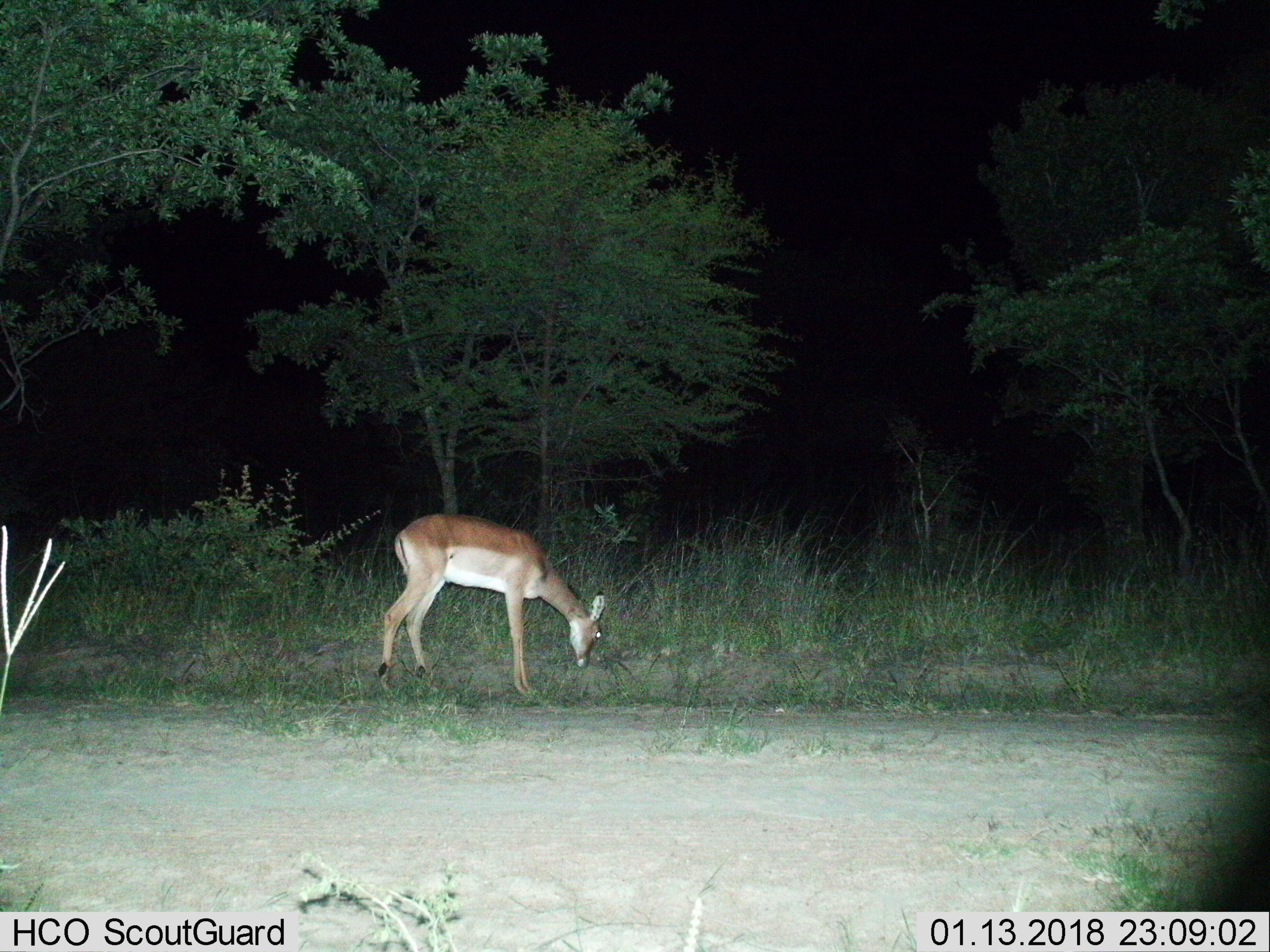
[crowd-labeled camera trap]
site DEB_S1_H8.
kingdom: Animalia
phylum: Chordata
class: Mammalia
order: Artiodactyla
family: Bovidae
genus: Aepyceros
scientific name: Aepyceros melampus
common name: impala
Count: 1.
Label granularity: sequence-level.